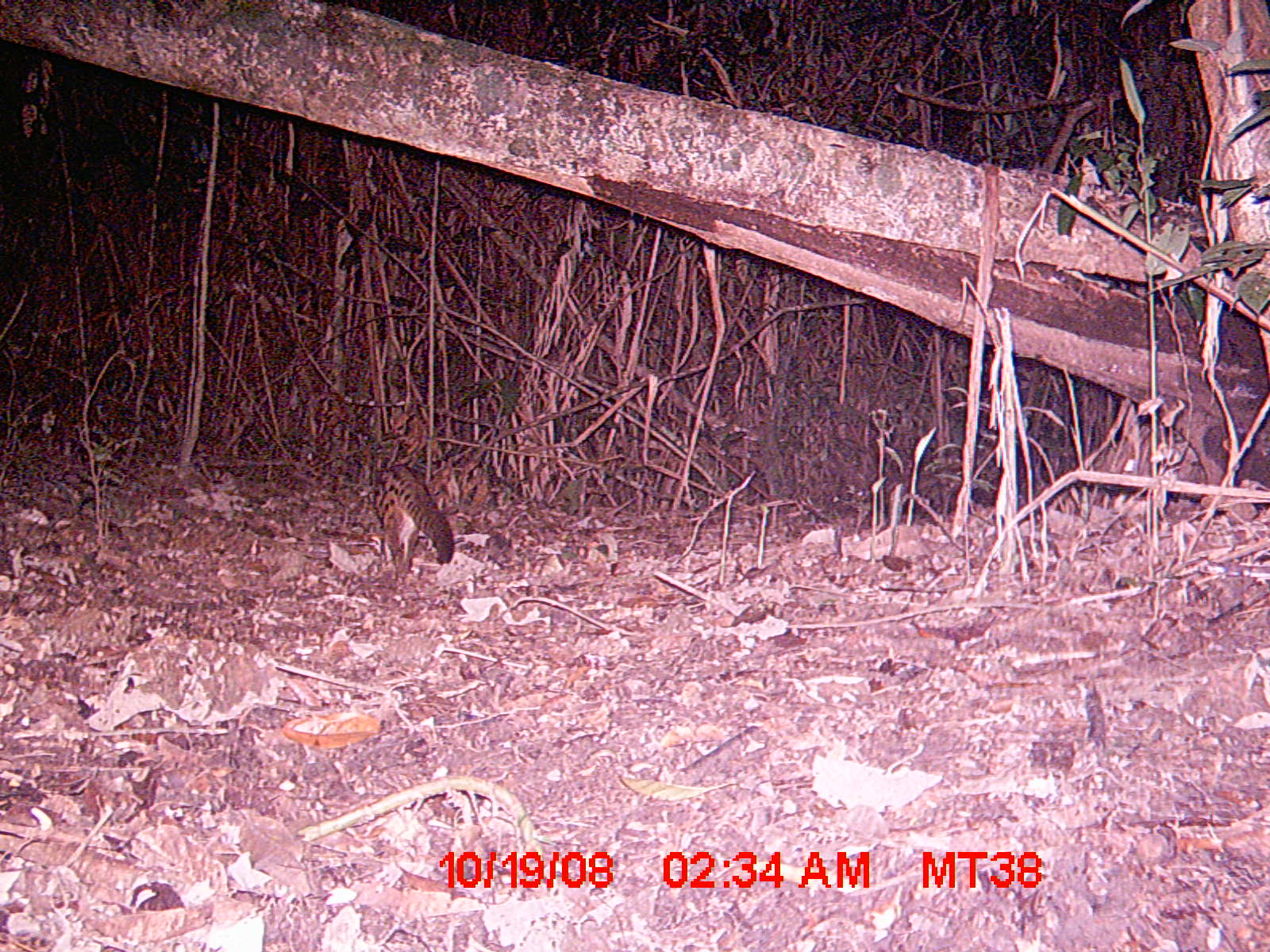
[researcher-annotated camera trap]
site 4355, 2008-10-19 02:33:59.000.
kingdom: Animalia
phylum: Chordata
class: Aves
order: Cuculiformes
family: Cuculidae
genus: Coua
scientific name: Coua serriana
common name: red-breasted coua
Coua serriana (red-breasted coua), count 1.